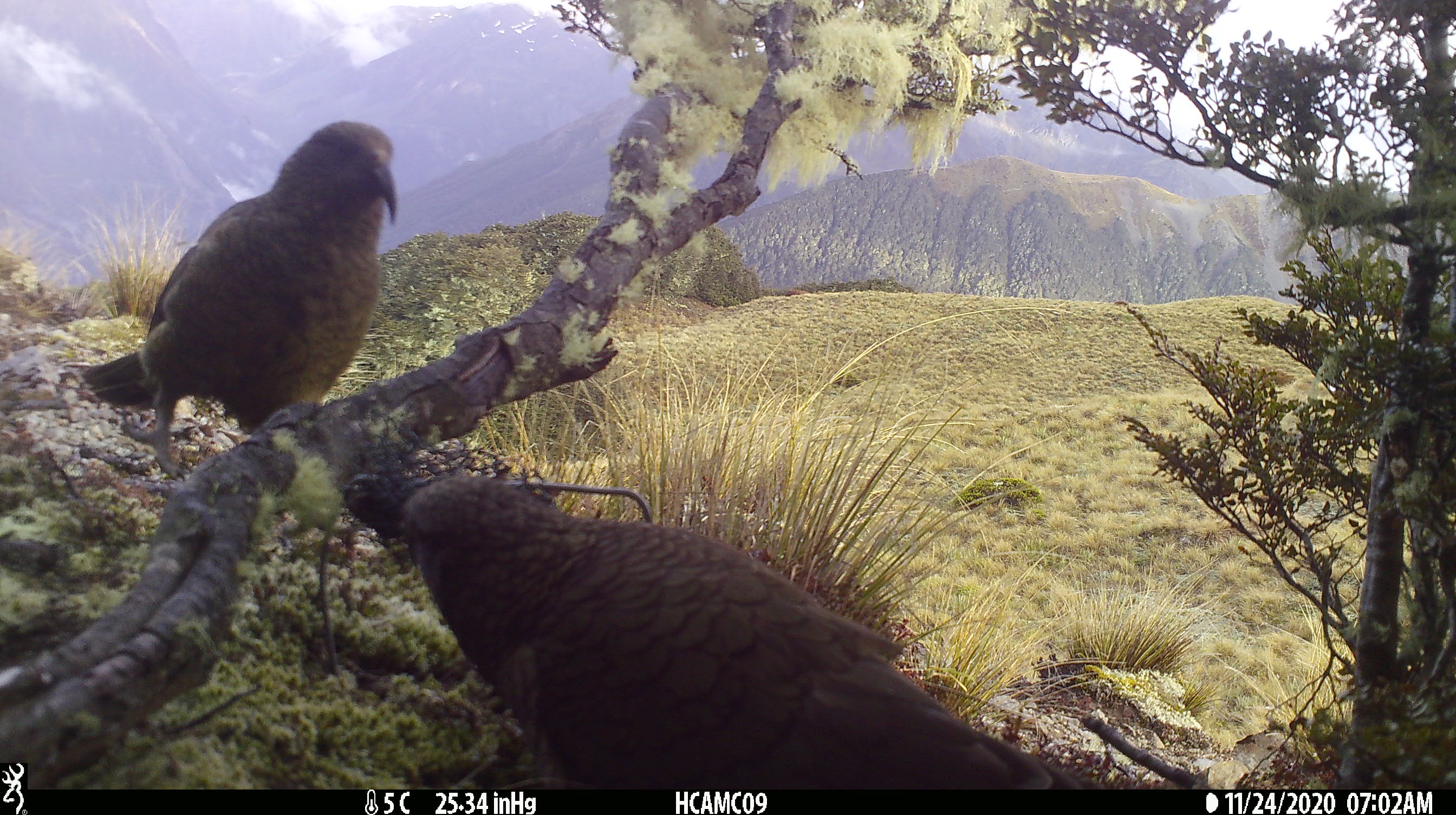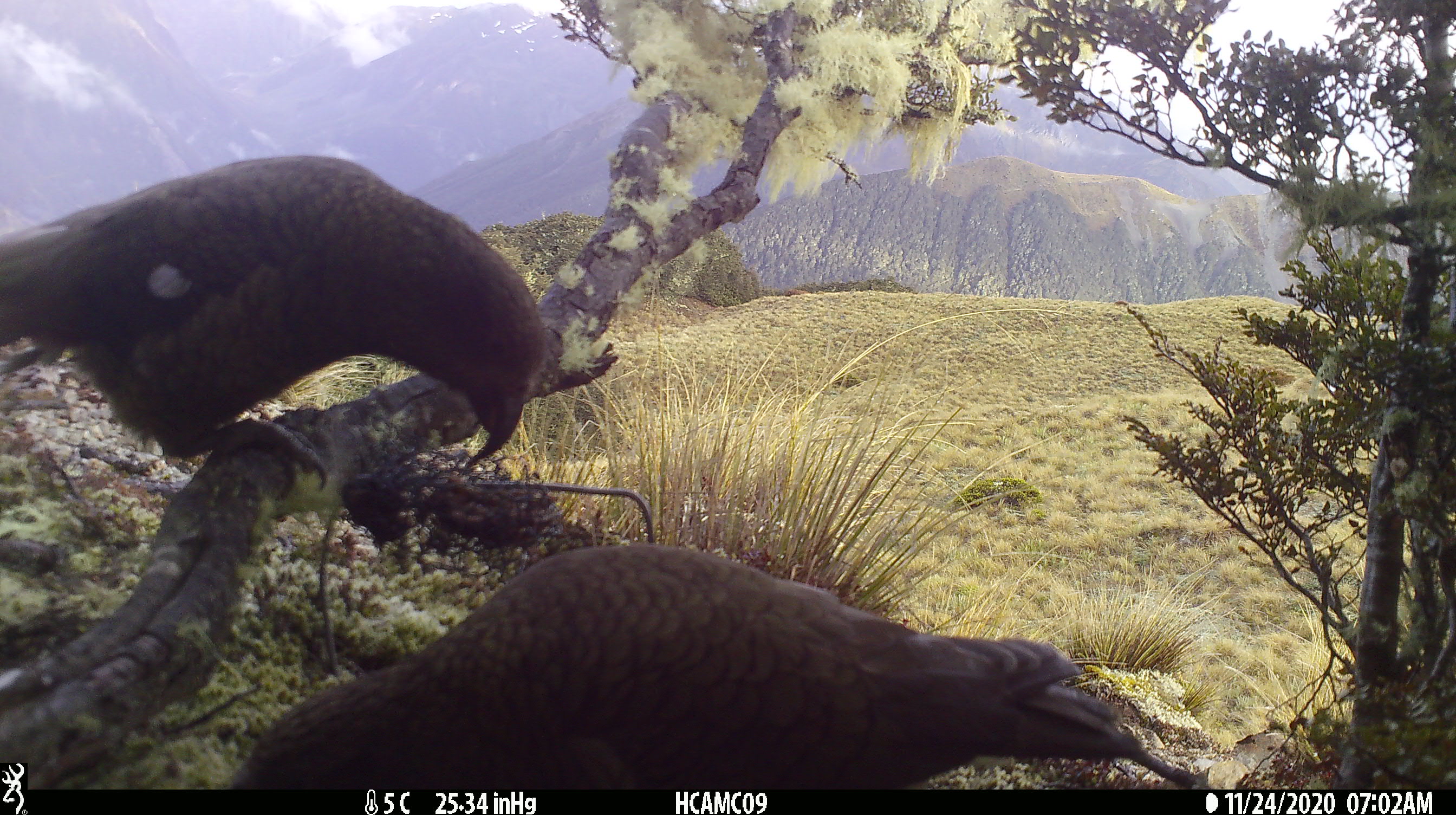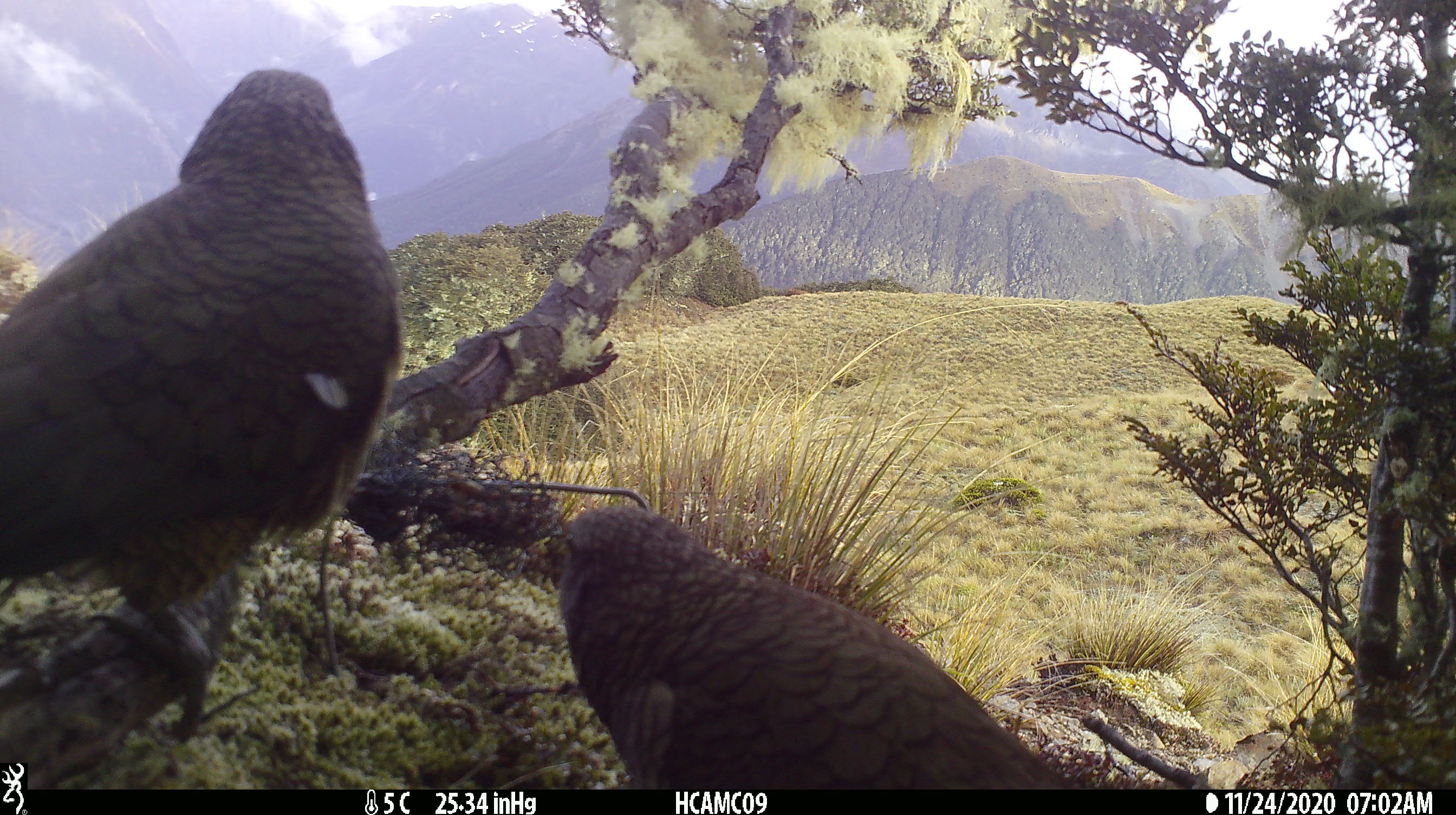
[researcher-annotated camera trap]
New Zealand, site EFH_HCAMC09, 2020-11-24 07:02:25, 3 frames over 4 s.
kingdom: Animalia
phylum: Chordata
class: Aves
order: Psittaciformes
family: Strigopidae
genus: Nestor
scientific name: Nestor notabilis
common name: kea